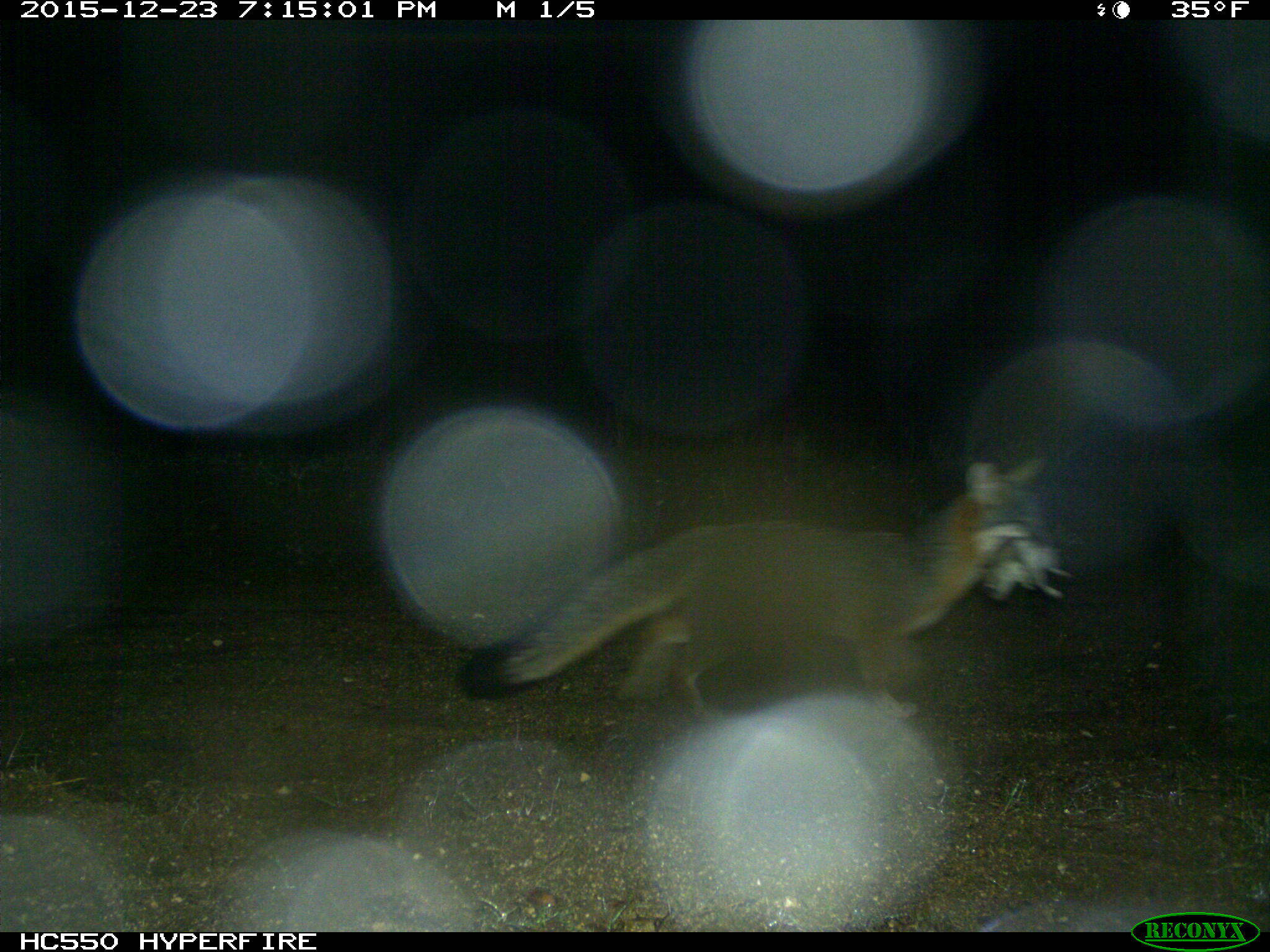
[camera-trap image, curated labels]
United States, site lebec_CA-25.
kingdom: Animalia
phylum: Chordata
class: Mammalia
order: Carnivora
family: Canidae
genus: Urocyon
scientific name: Urocyon cinereoargenteus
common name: gray fox